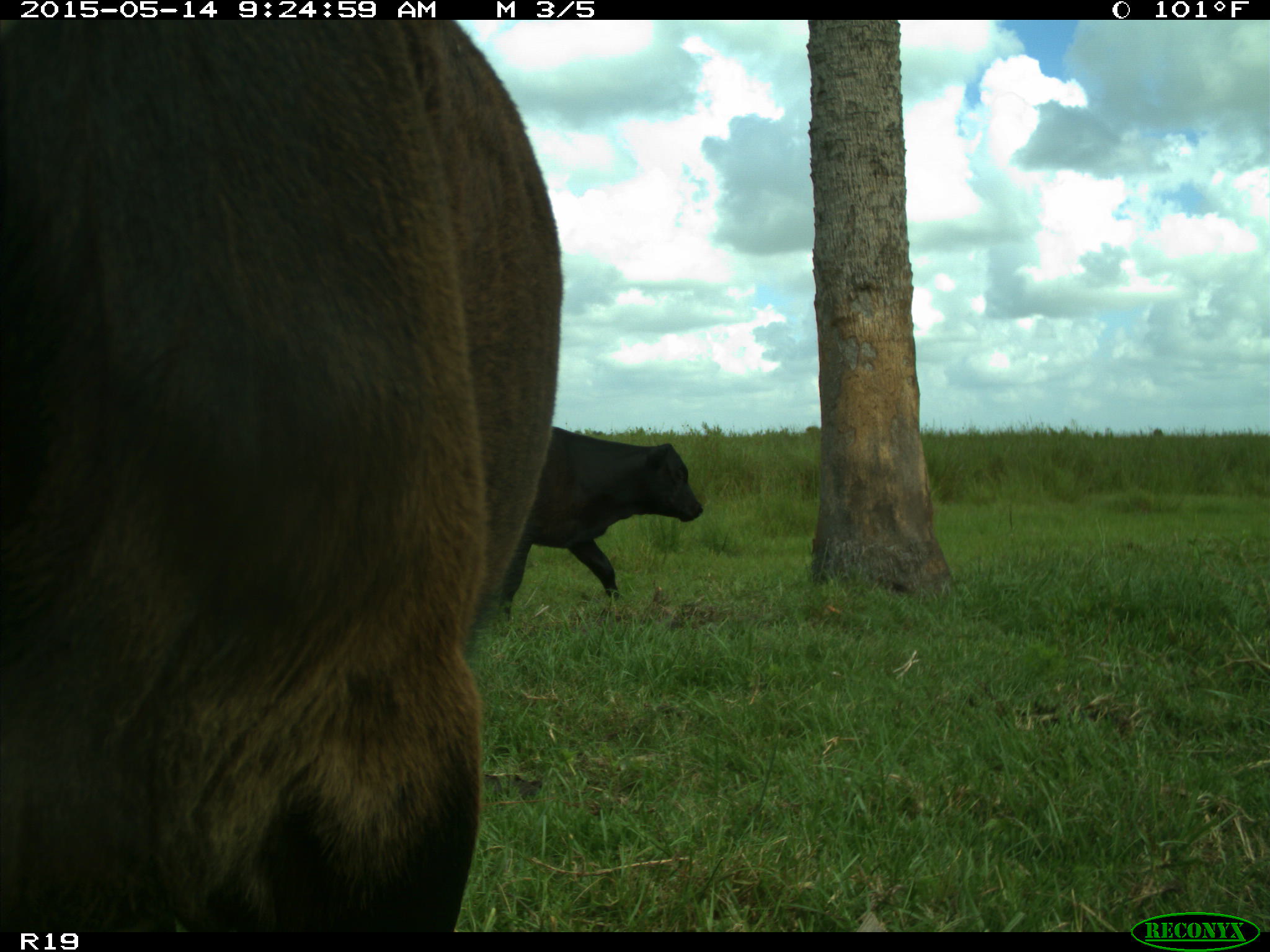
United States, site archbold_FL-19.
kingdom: Animalia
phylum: Chordata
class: Mammalia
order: Artiodactyla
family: Bovidae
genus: Bos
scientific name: Bos taurus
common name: domestic cow